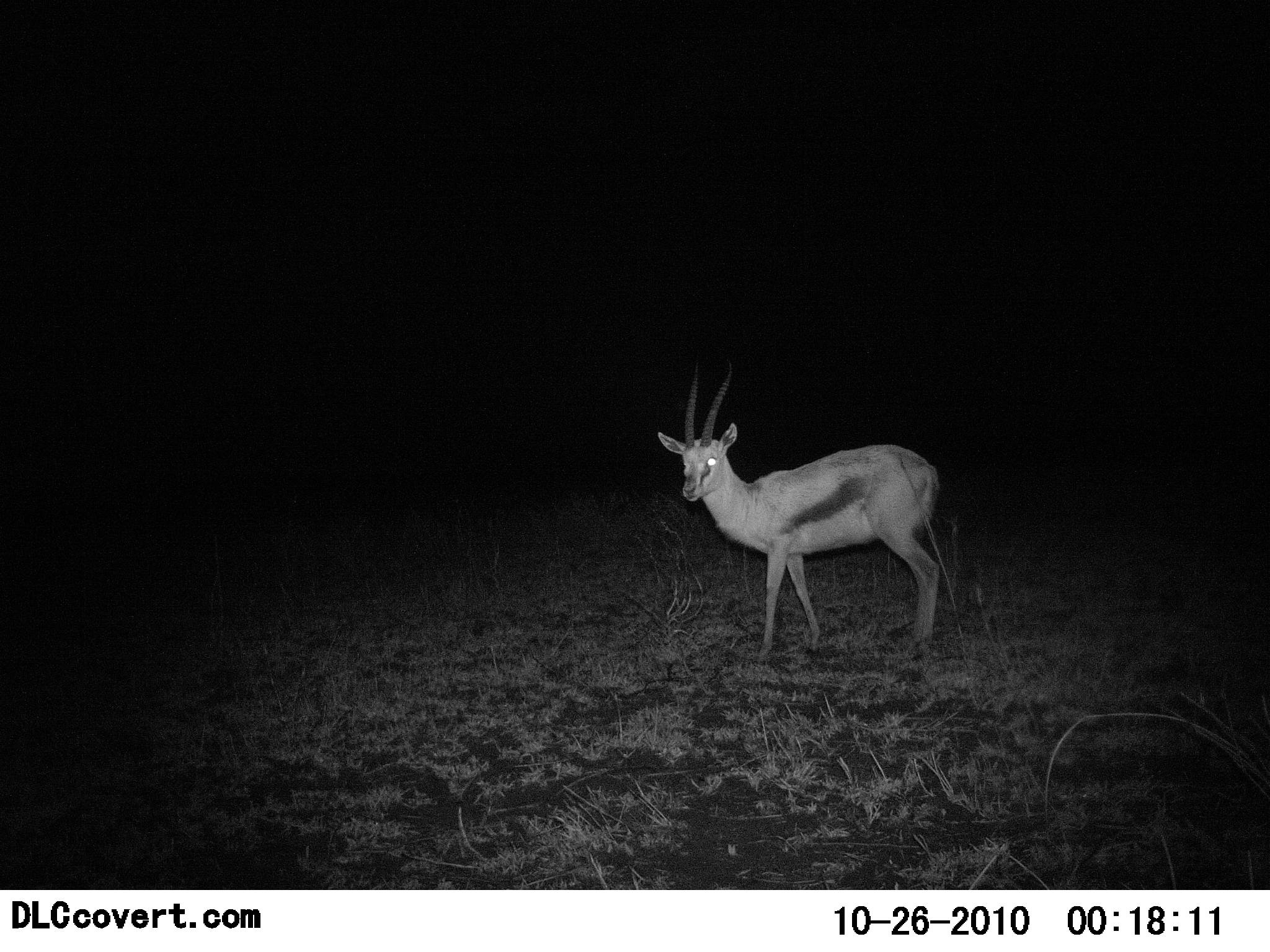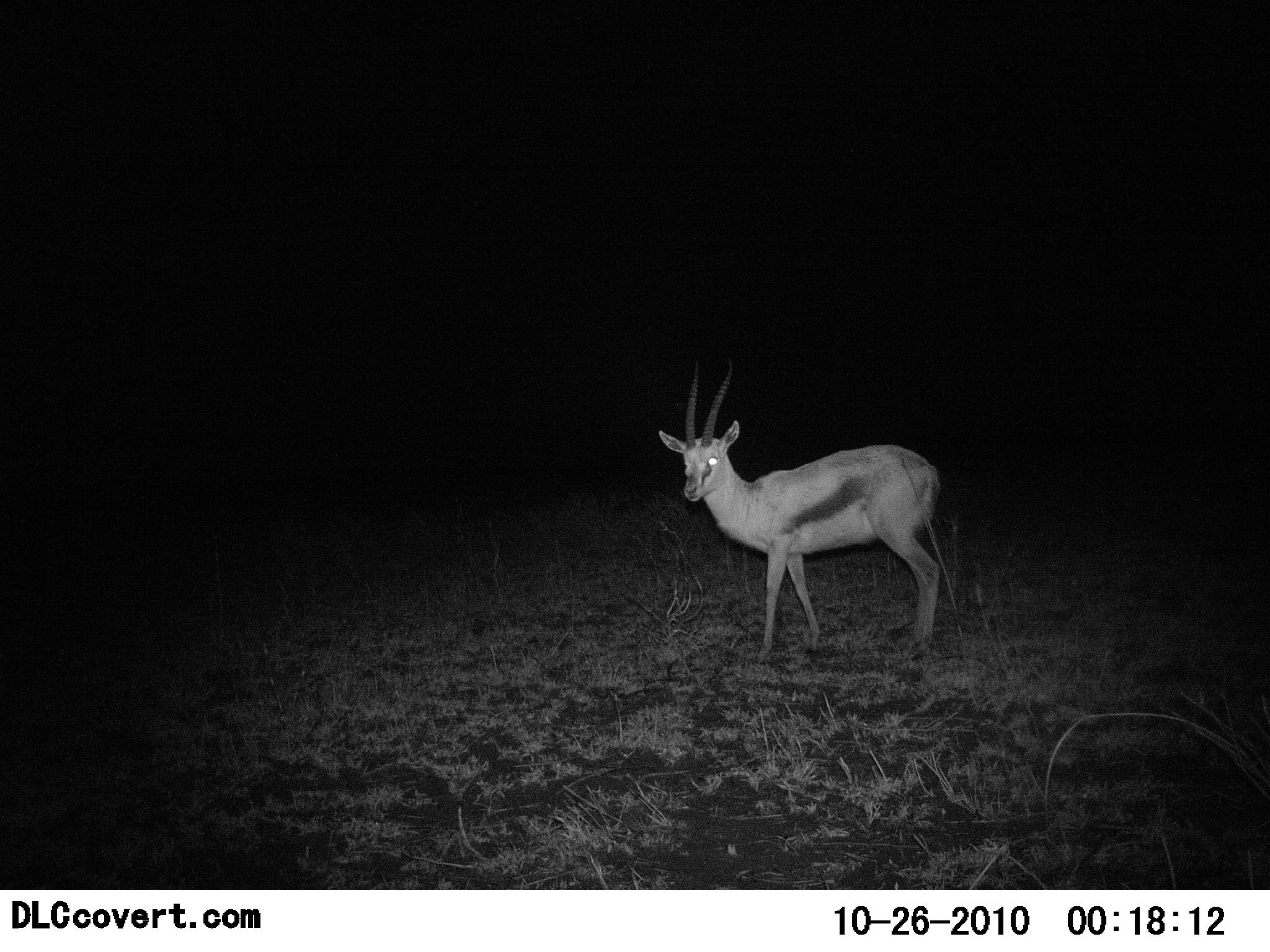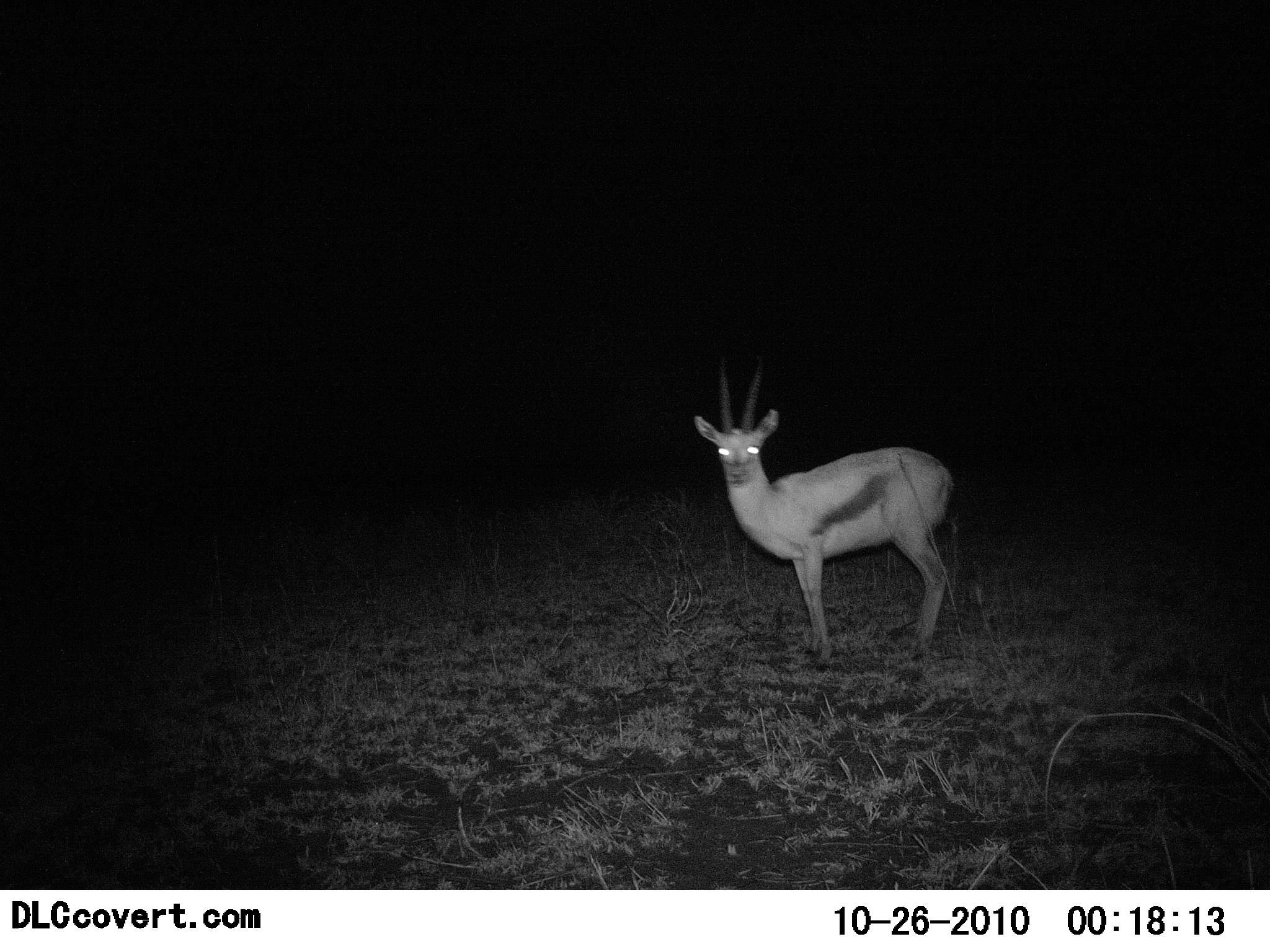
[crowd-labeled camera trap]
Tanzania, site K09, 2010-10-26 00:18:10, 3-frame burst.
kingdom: Animalia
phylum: Chordata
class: Mammalia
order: Artiodactyla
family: Bovidae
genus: Eudorcas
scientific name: Eudorcas thomsonii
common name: thomson's gazelle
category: gazellethomsons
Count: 1.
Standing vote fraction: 92%.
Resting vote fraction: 0%.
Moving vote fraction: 15%.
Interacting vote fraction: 0%.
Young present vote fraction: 0%.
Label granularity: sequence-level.